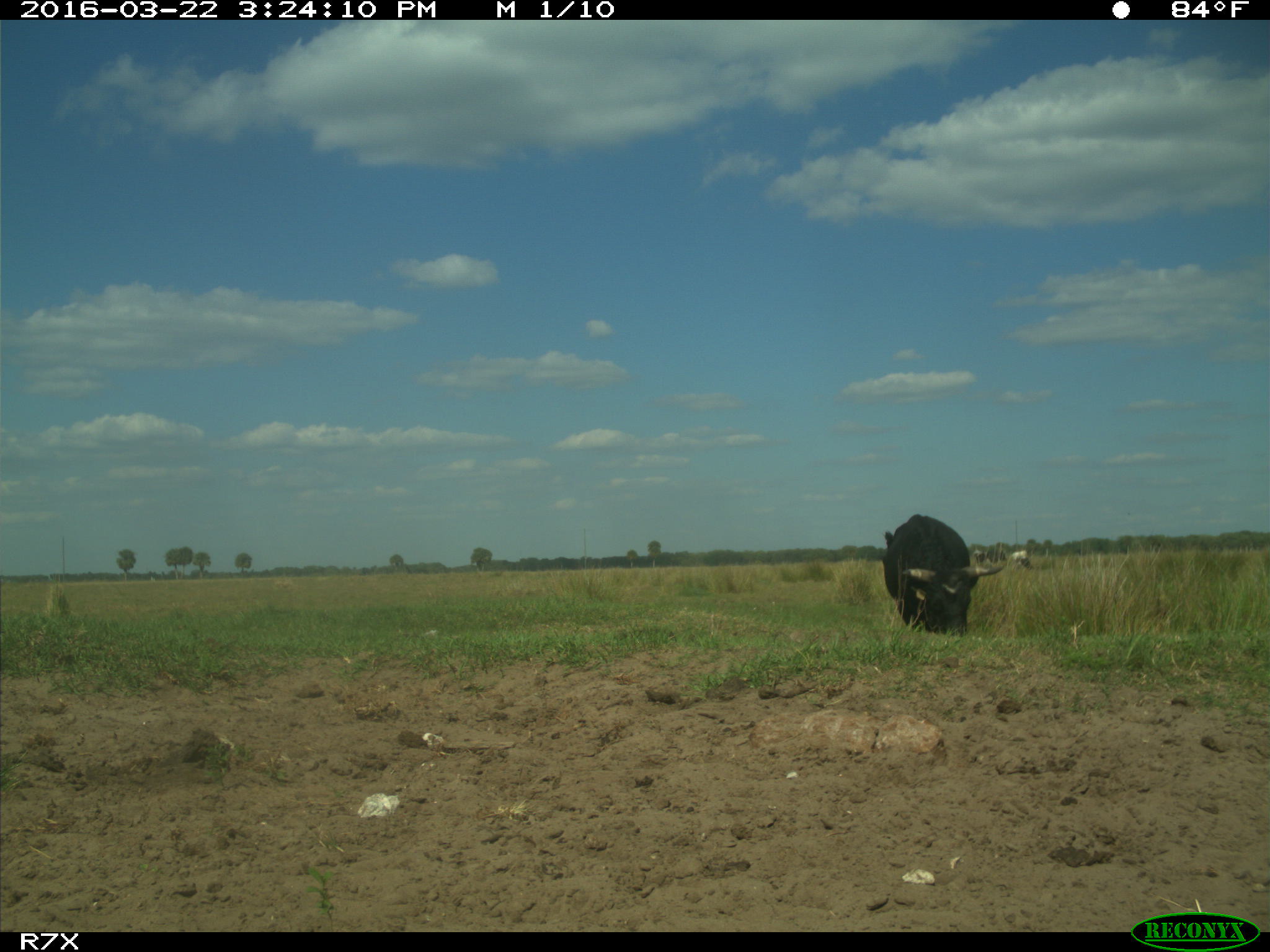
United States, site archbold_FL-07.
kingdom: Animalia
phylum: Chordata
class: Mammalia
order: Artiodactyla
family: Bovidae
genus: Bos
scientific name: Bos taurus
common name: domestic cow